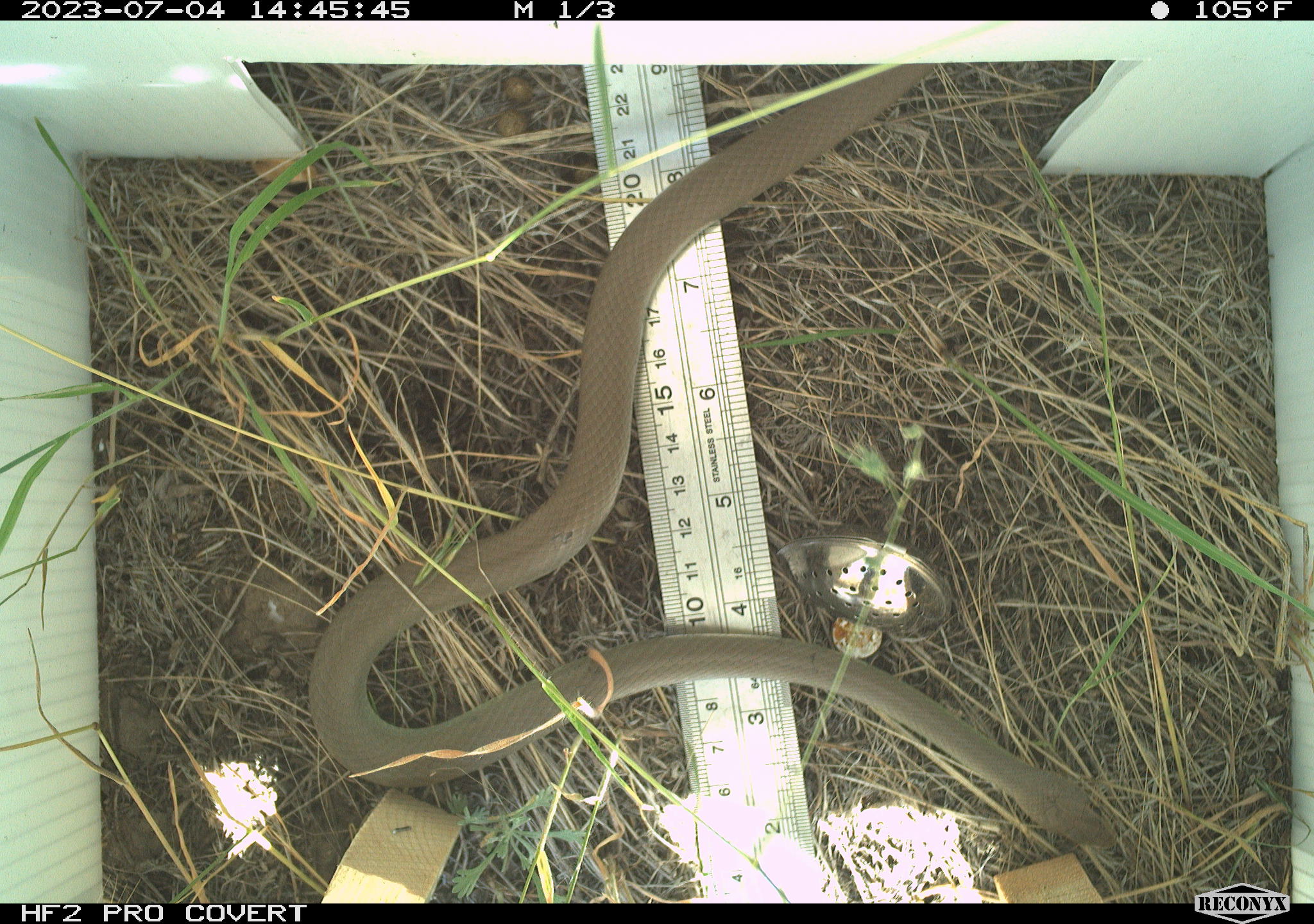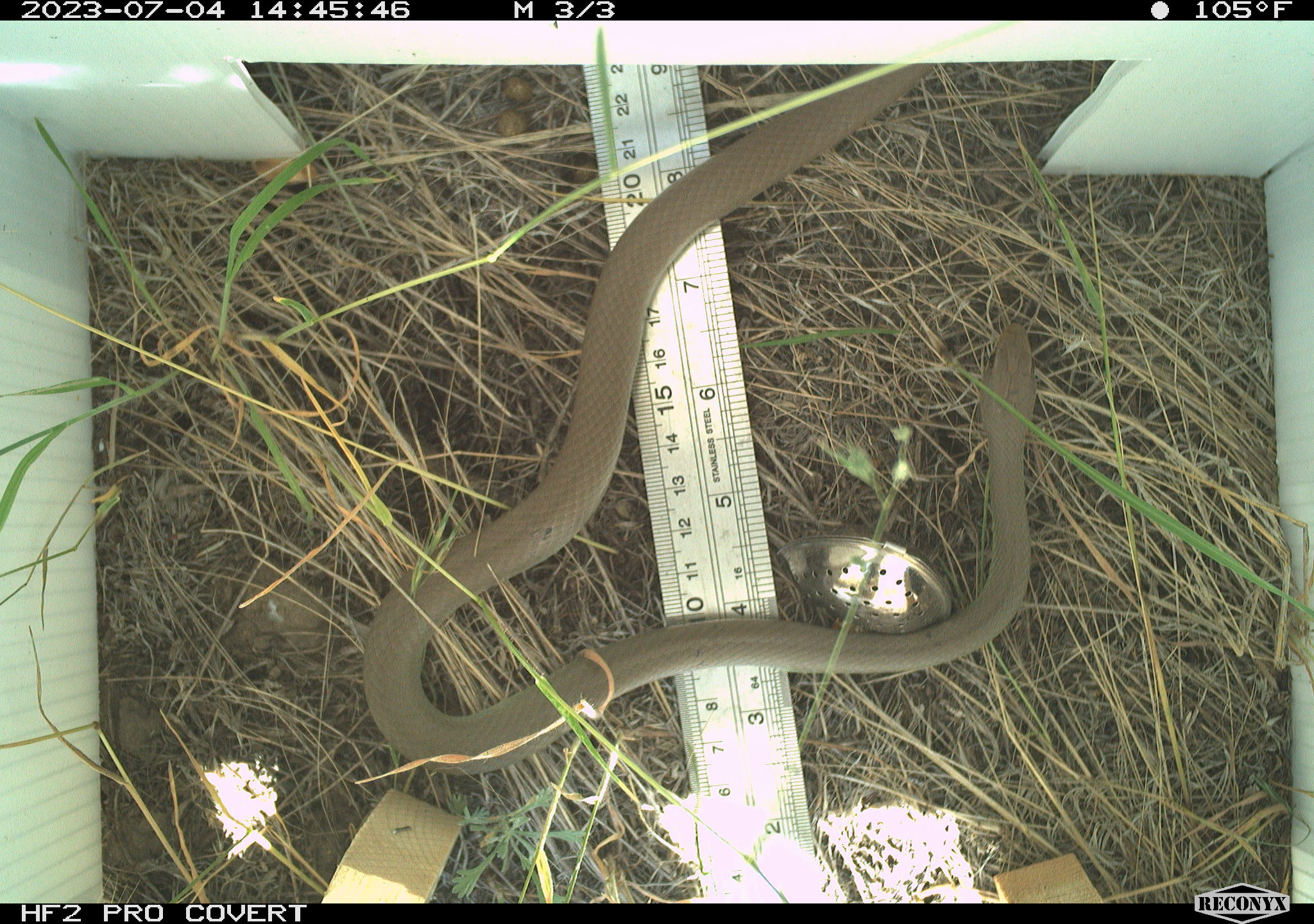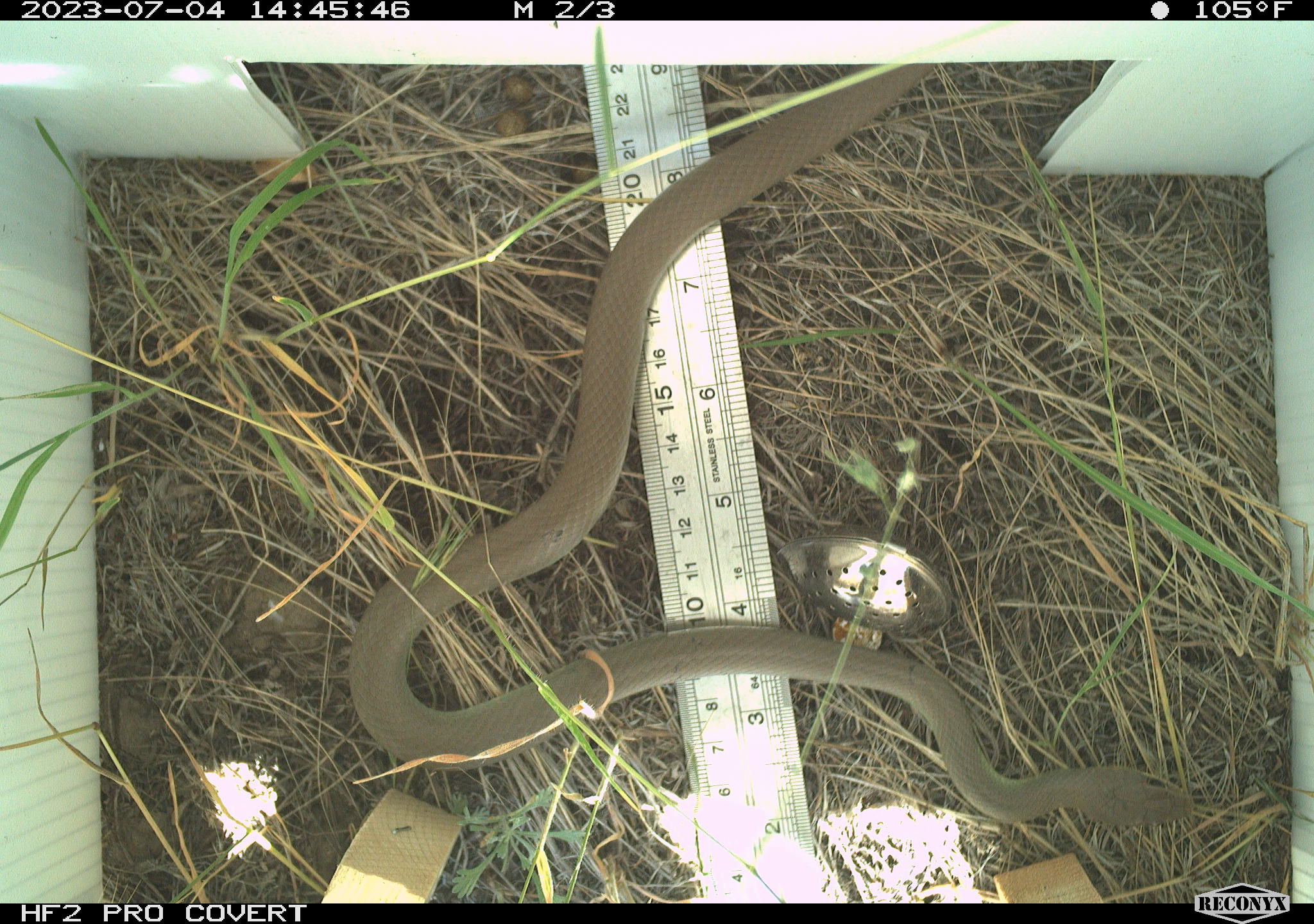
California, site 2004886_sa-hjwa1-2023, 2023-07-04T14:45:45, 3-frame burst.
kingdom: Animalia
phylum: Chordata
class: Reptilia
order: Squamata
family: Colubridae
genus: Coluber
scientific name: Coluber constrictor mormon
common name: western yellow-bellied racer